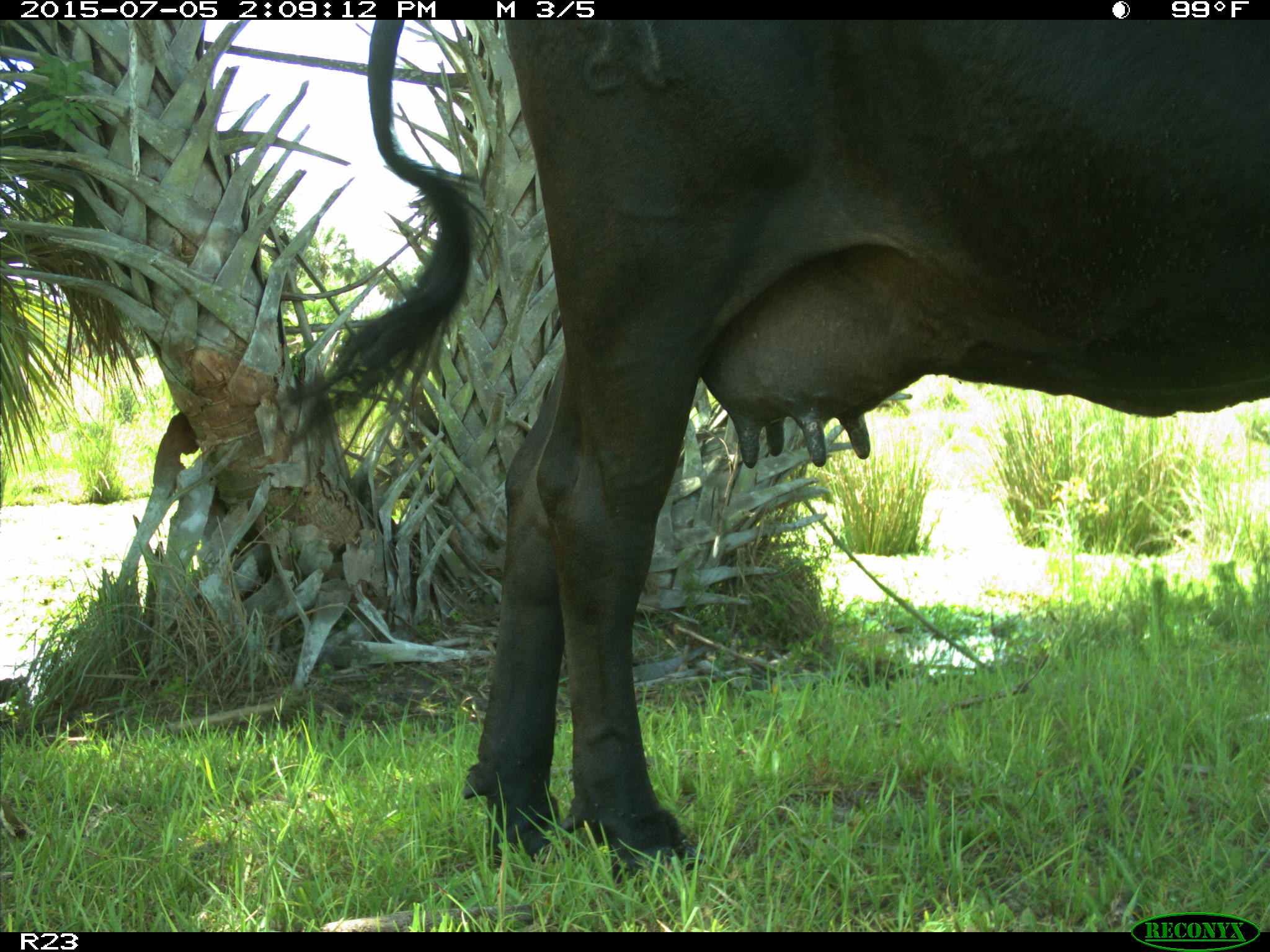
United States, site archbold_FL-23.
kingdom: Animalia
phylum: Chordata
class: Mammalia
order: Artiodactyla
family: Bovidae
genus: Bos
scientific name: Bos taurus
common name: domestic cow